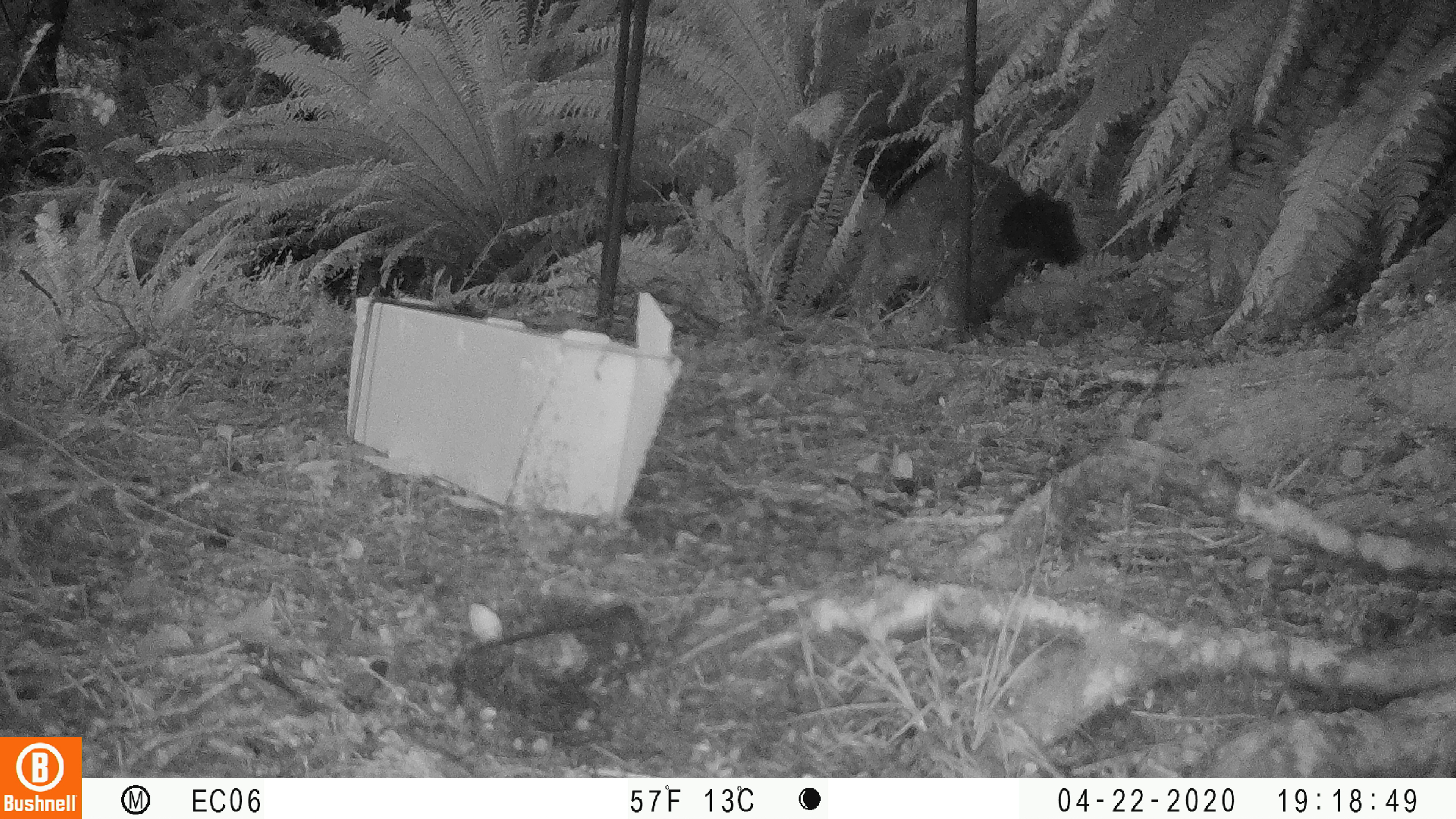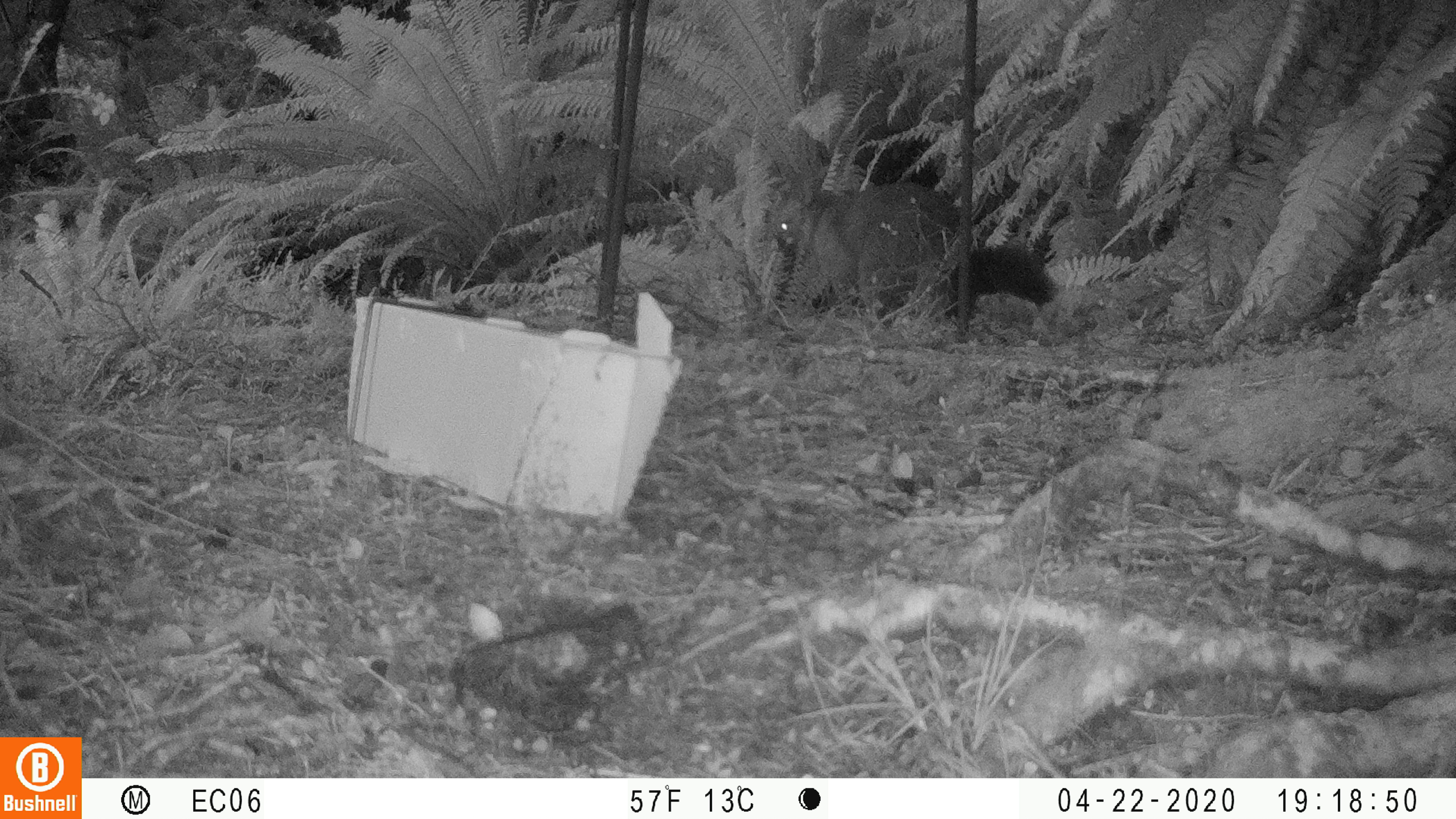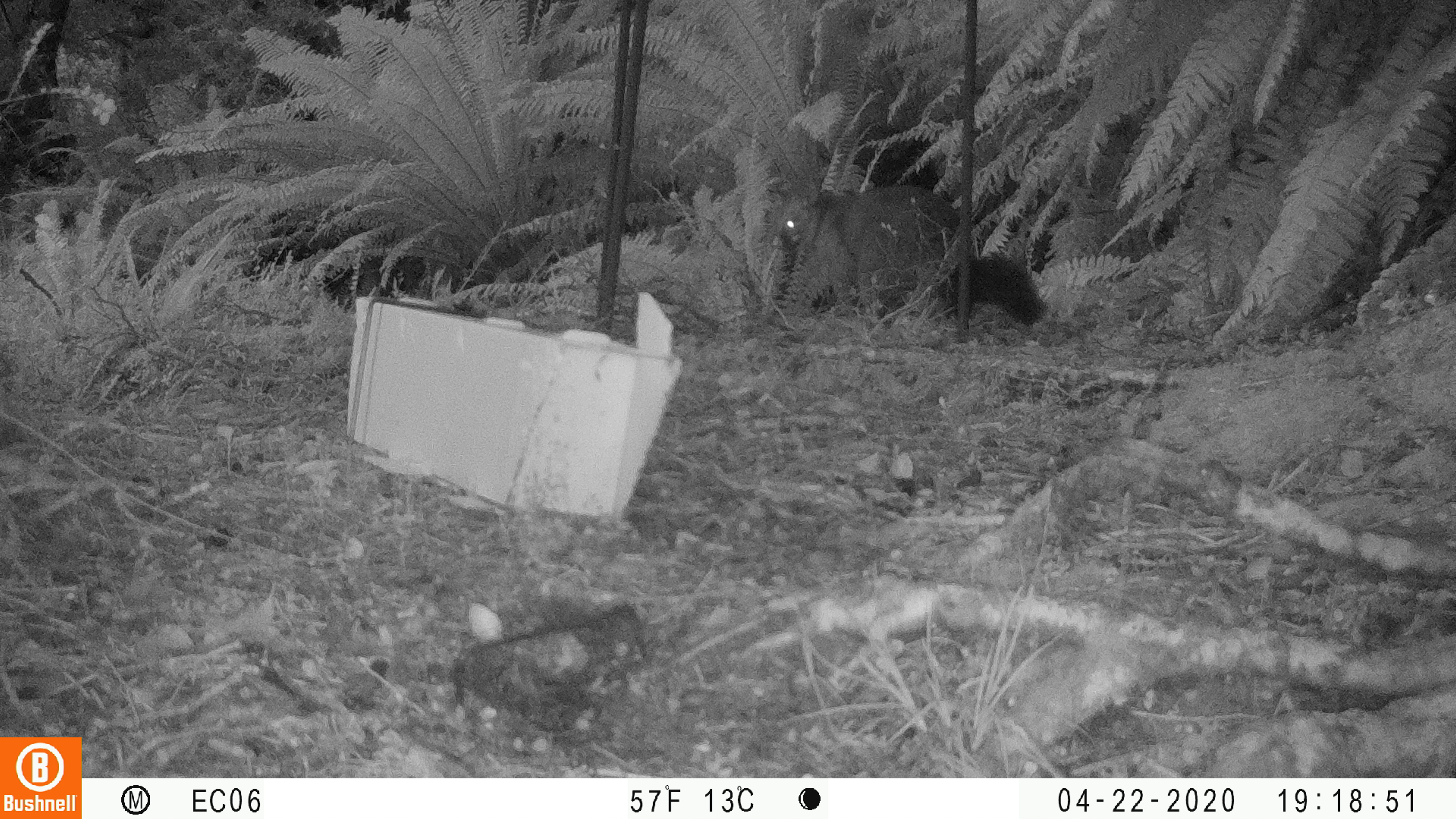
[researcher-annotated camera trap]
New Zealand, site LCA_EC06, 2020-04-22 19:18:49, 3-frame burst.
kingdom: Animalia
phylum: Chordata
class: Mammalia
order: Diprotodontia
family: Phalangeridae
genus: Trichosurus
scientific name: Trichosurus vulpecula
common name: common brushtail possum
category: possum